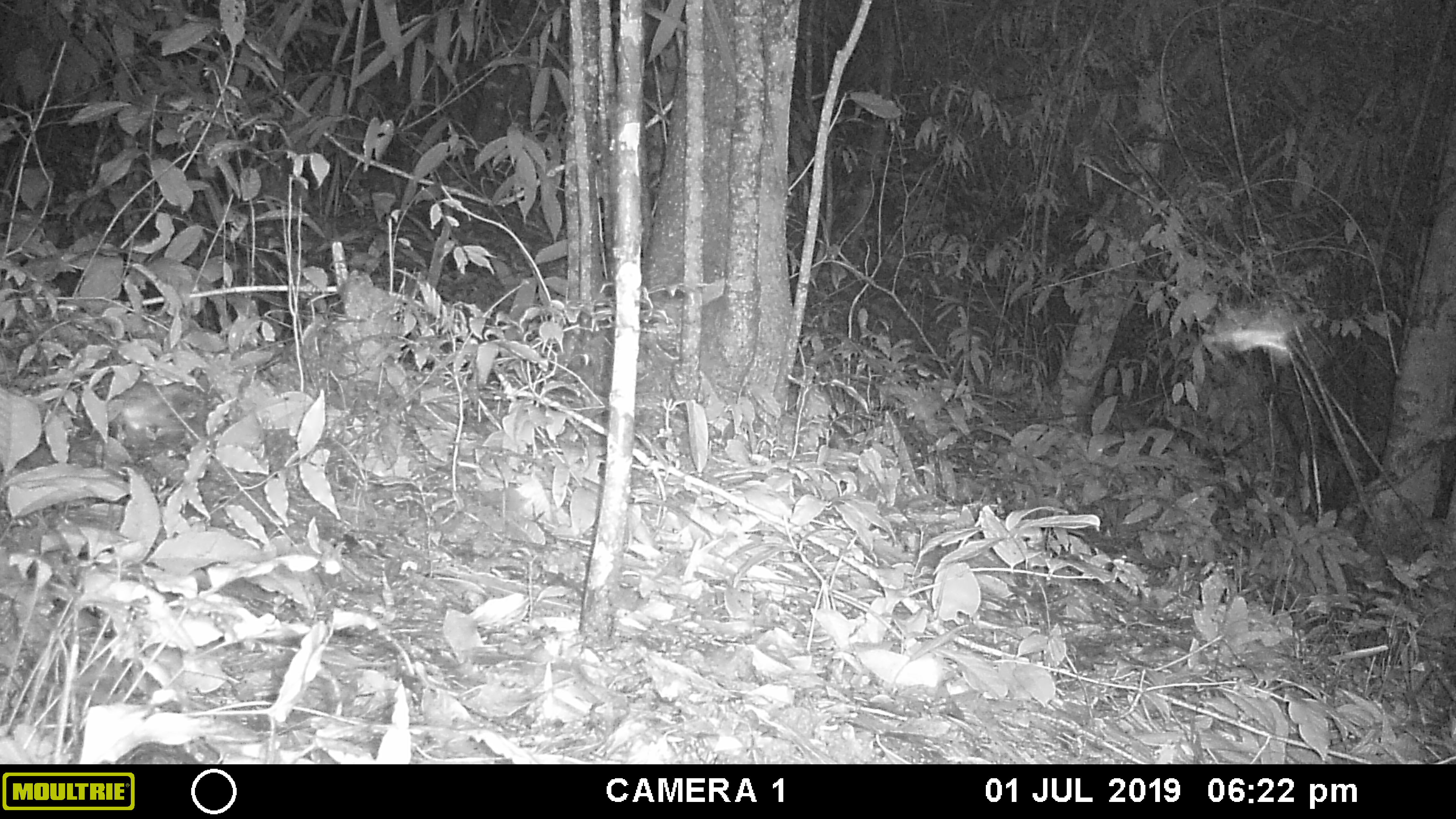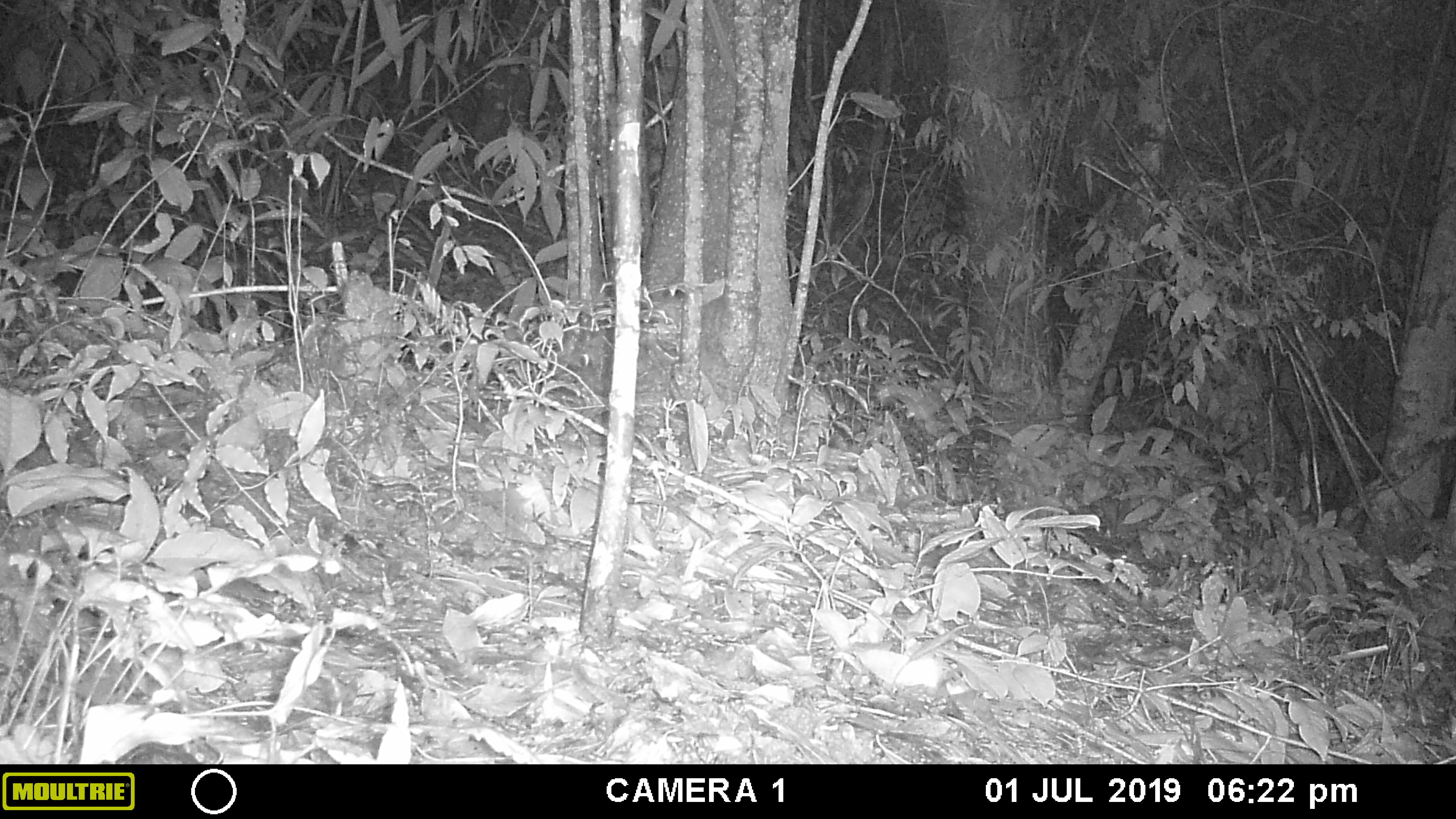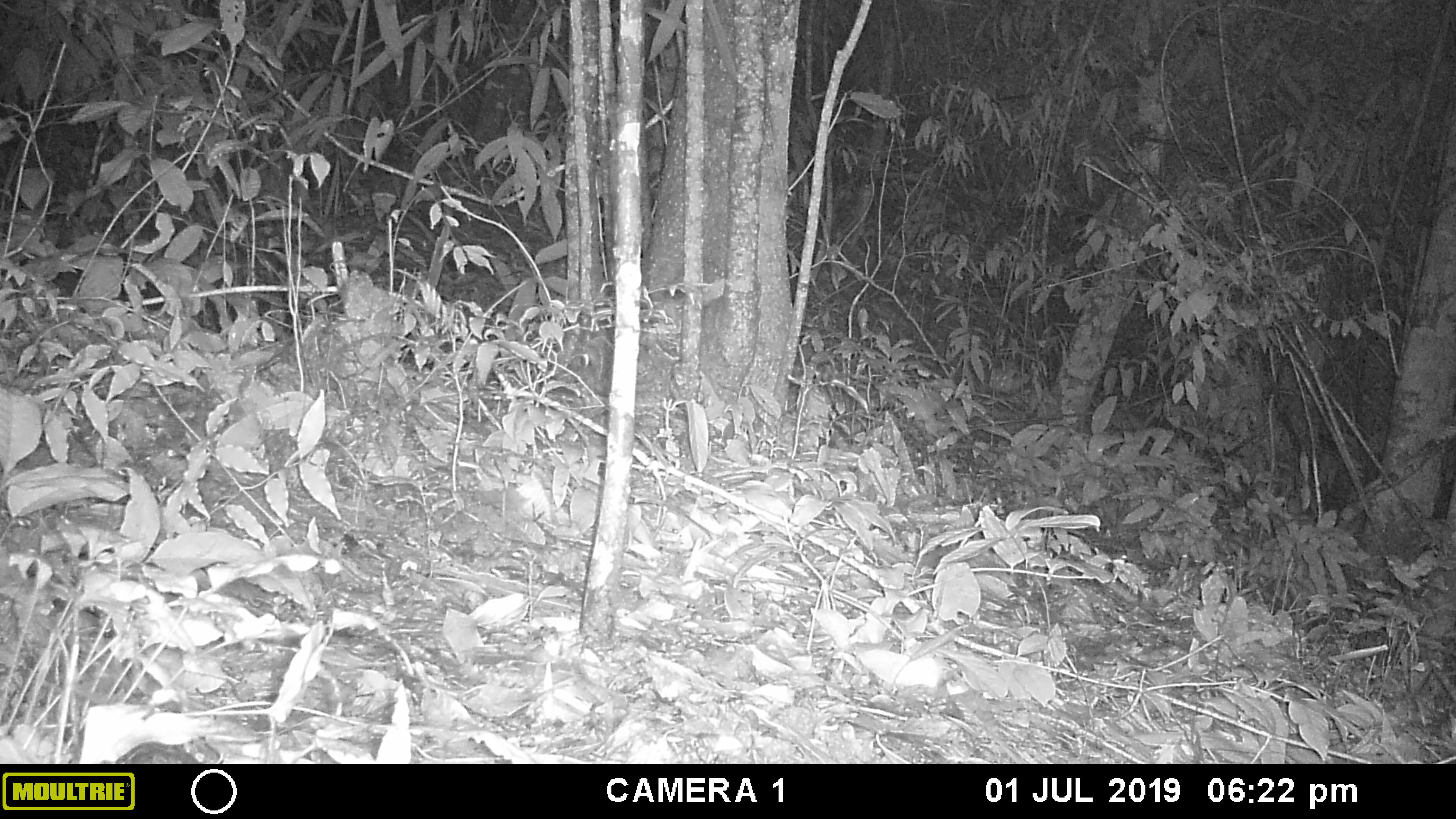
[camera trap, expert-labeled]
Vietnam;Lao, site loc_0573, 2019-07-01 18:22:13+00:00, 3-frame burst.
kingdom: Animalia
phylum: Arthropoda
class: Insecta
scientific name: Insecta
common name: insect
Insect (Insecta). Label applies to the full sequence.